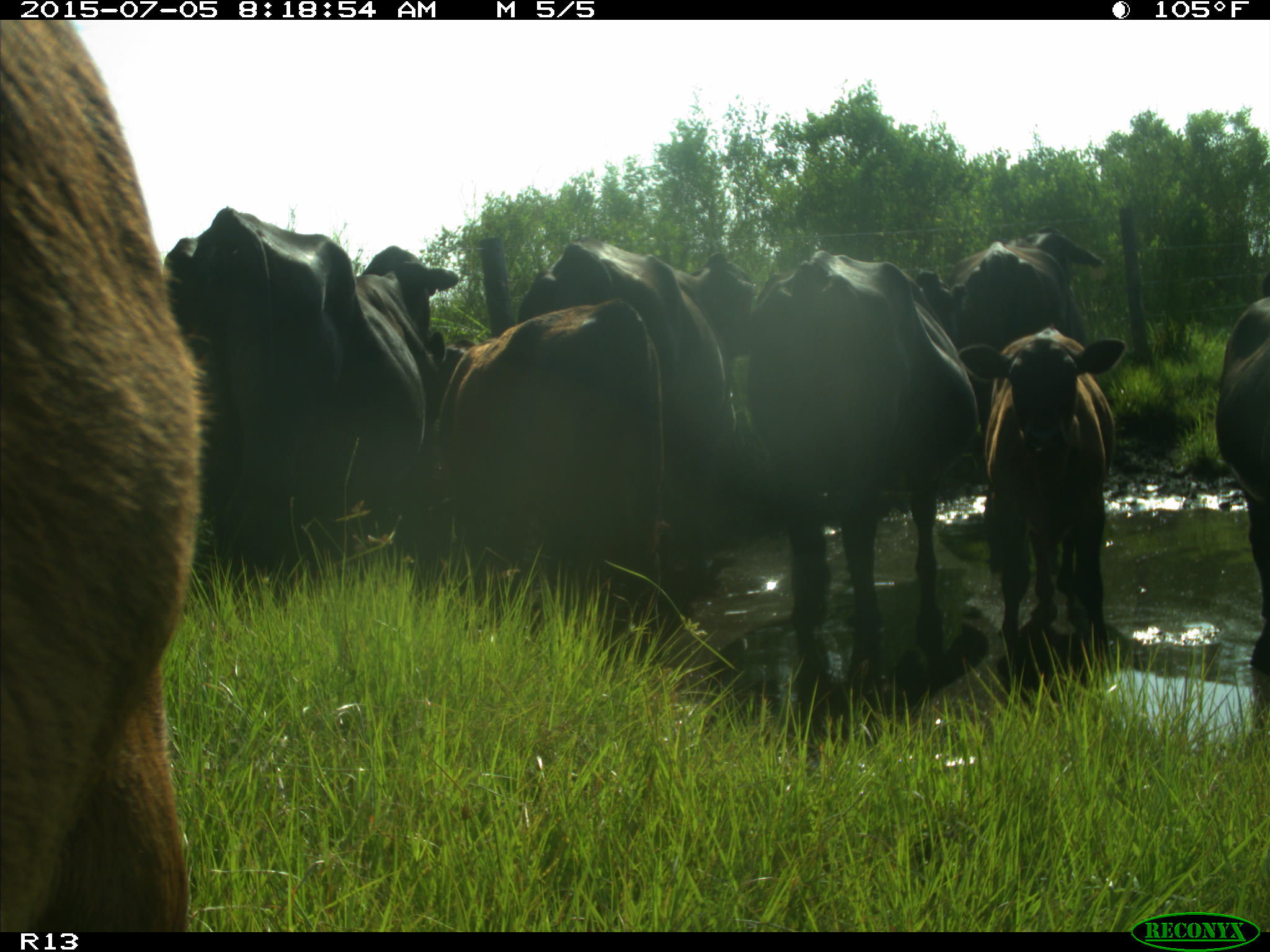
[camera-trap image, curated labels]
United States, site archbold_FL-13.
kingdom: Animalia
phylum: Chordata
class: Mammalia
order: Artiodactyla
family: Bovidae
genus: Bos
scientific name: Bos taurus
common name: domestic cow